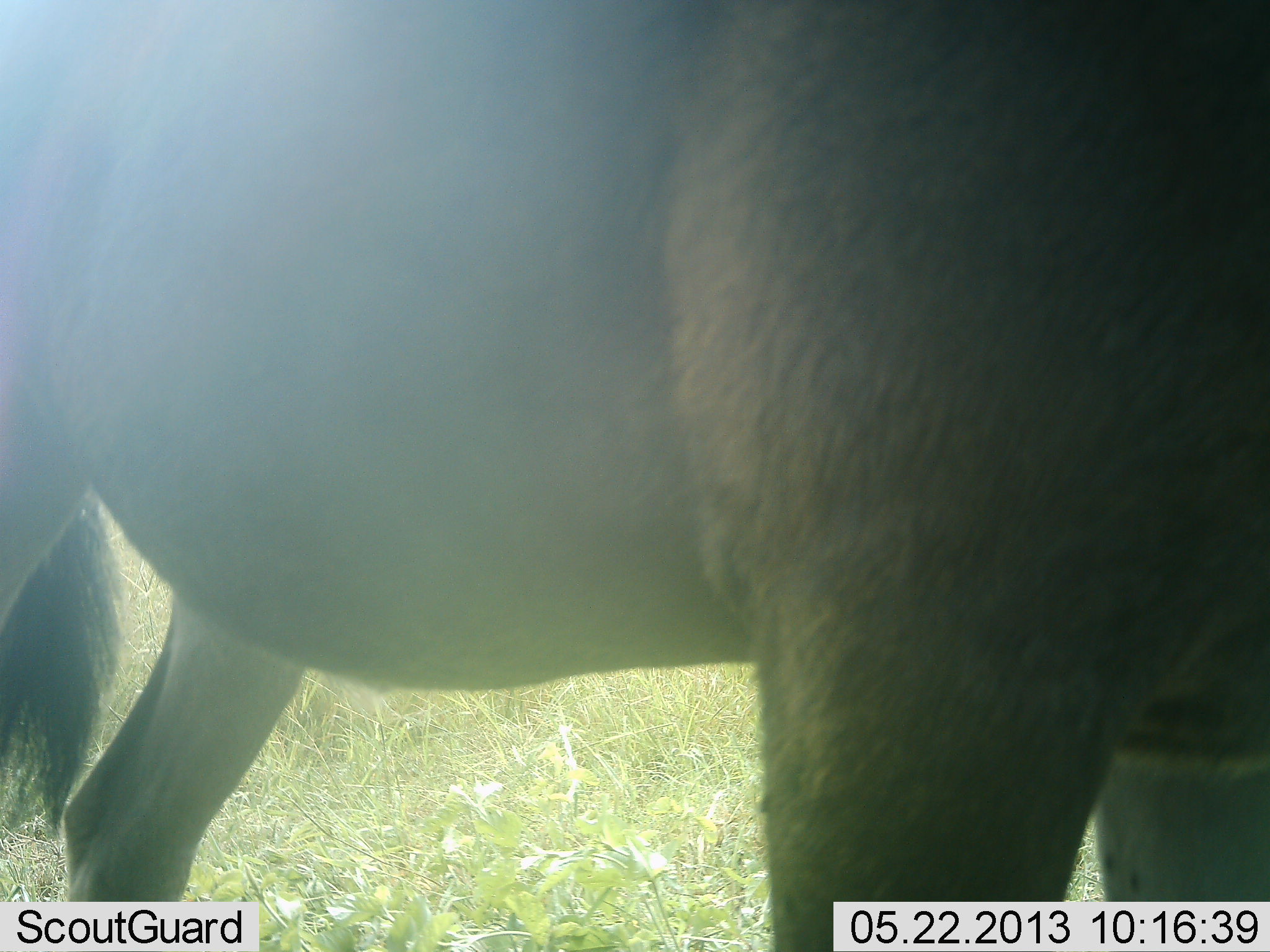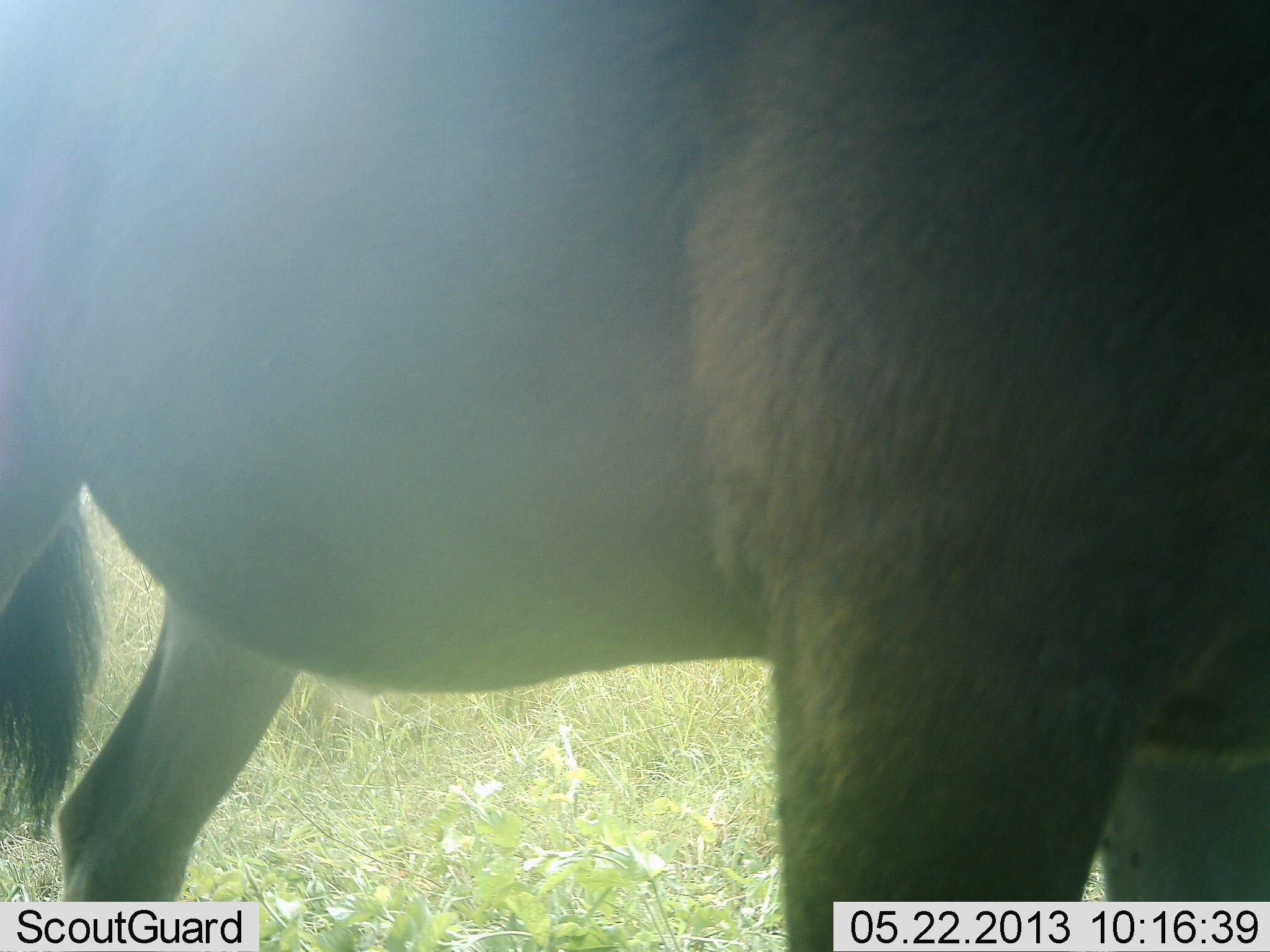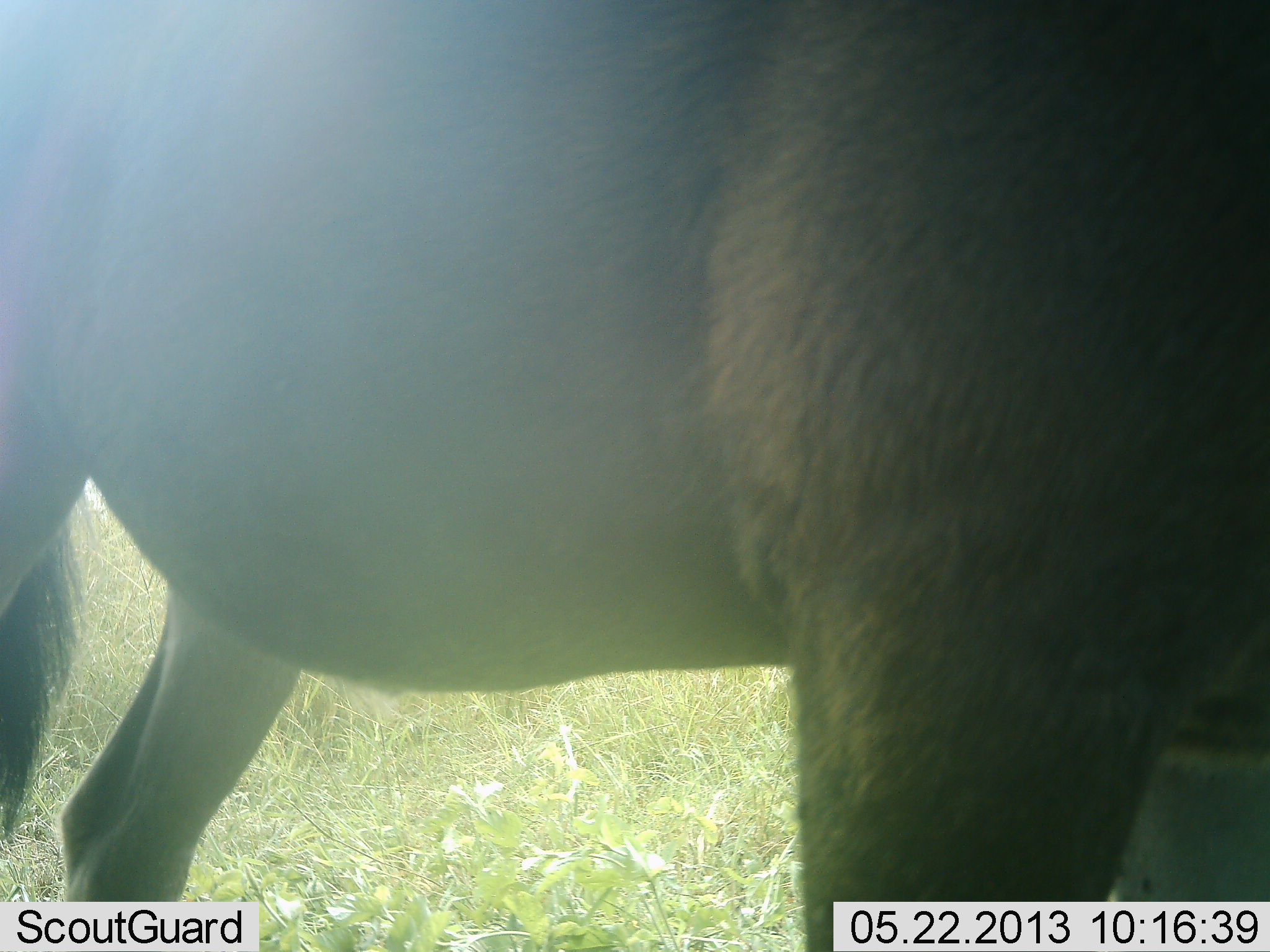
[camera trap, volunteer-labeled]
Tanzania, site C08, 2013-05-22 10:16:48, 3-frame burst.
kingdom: Animalia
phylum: Chordata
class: Mammalia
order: Artiodactyla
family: Bovidae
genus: Connochaetes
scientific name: Connochaetes taurinus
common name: blue wildebeest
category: wildebeest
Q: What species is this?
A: Wildebeest (blue wildebeest) (Connochaetes taurinus).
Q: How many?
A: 1.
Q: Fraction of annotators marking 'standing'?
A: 100%.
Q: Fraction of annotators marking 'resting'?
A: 0%.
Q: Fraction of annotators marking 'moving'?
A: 0%.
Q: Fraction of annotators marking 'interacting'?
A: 0%.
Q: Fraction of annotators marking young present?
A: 0%.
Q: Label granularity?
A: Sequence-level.